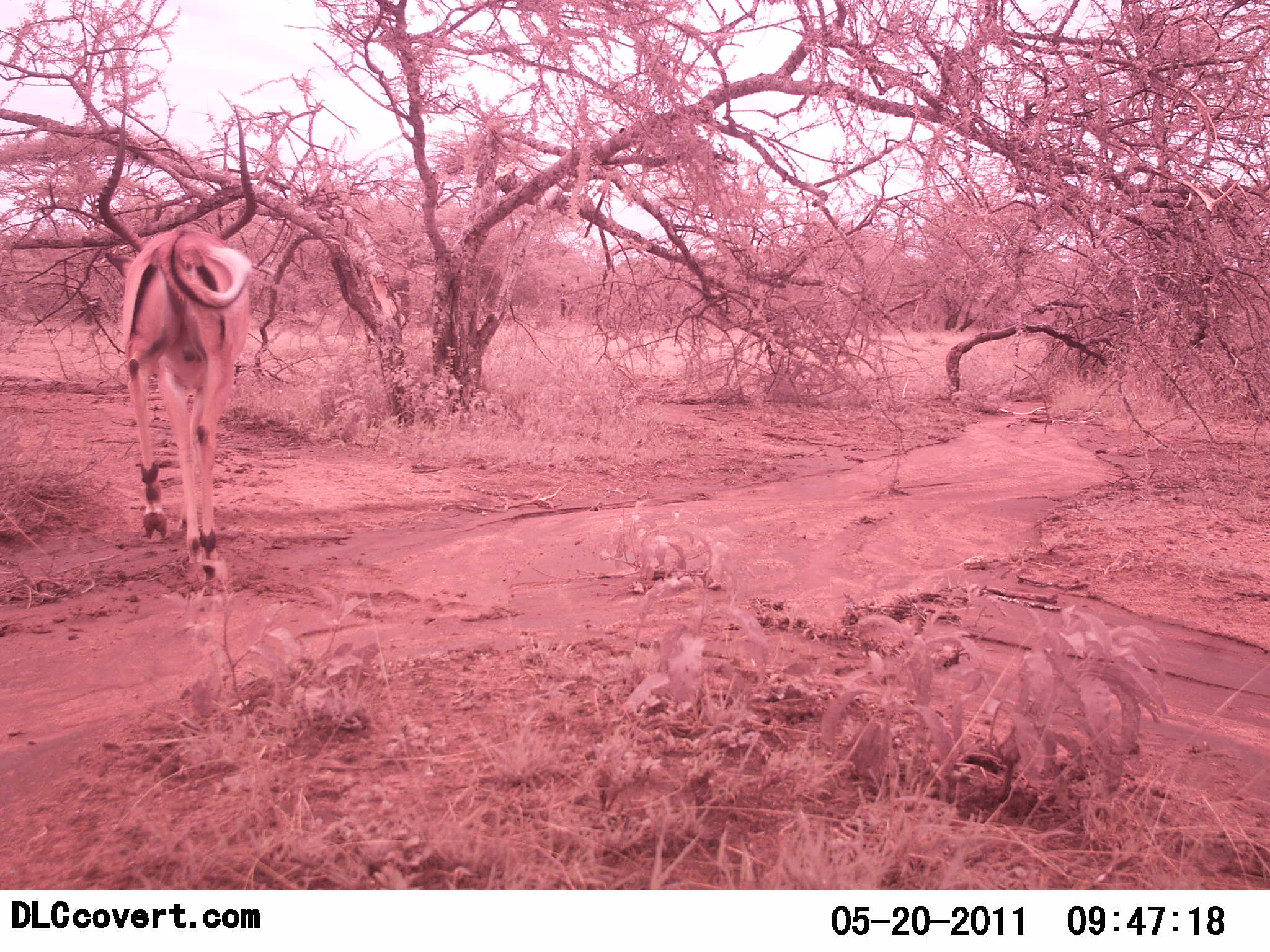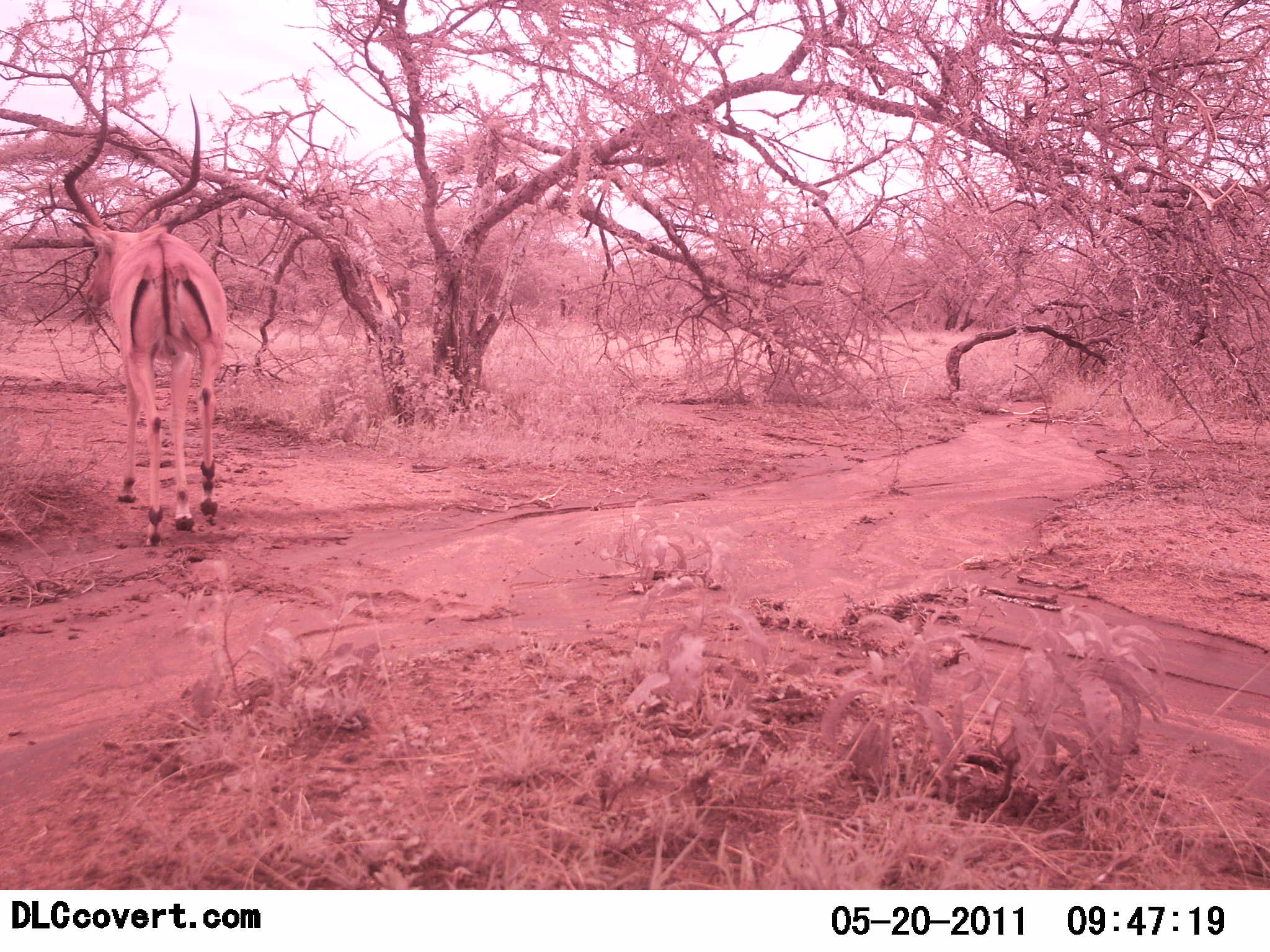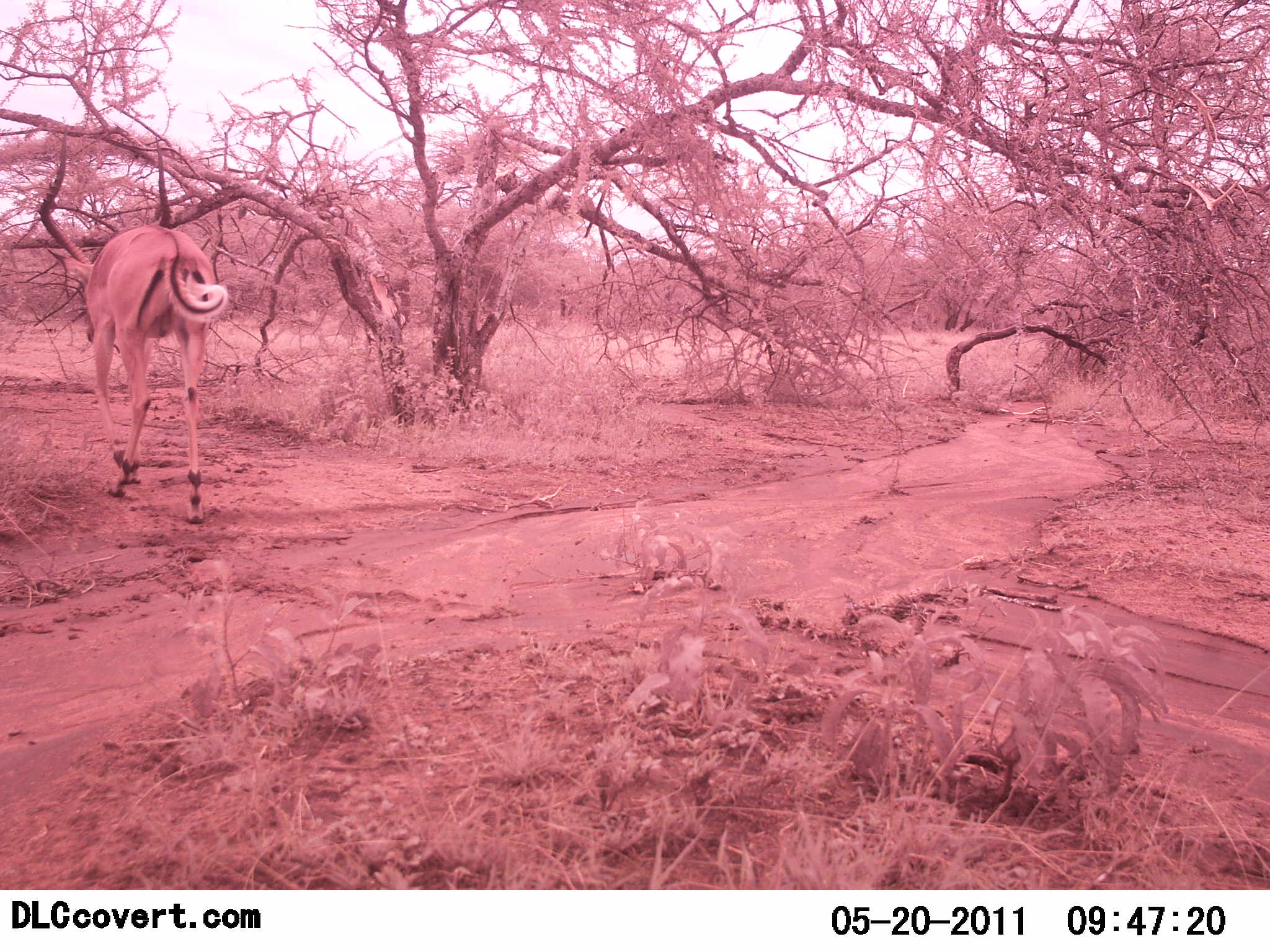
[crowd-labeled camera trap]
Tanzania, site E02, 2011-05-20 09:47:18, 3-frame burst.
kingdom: Animalia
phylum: Chordata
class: Mammalia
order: Artiodactyla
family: Bovidae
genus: Aepyceros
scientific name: Aepyceros melampus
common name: impala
Impala (Aepyceros melampus), count 1. Behavior (volunteer vote fractions): standing 0%, resting 9%, moving 91%, interacting 0%. Young present (vote fraction): 0%. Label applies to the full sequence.